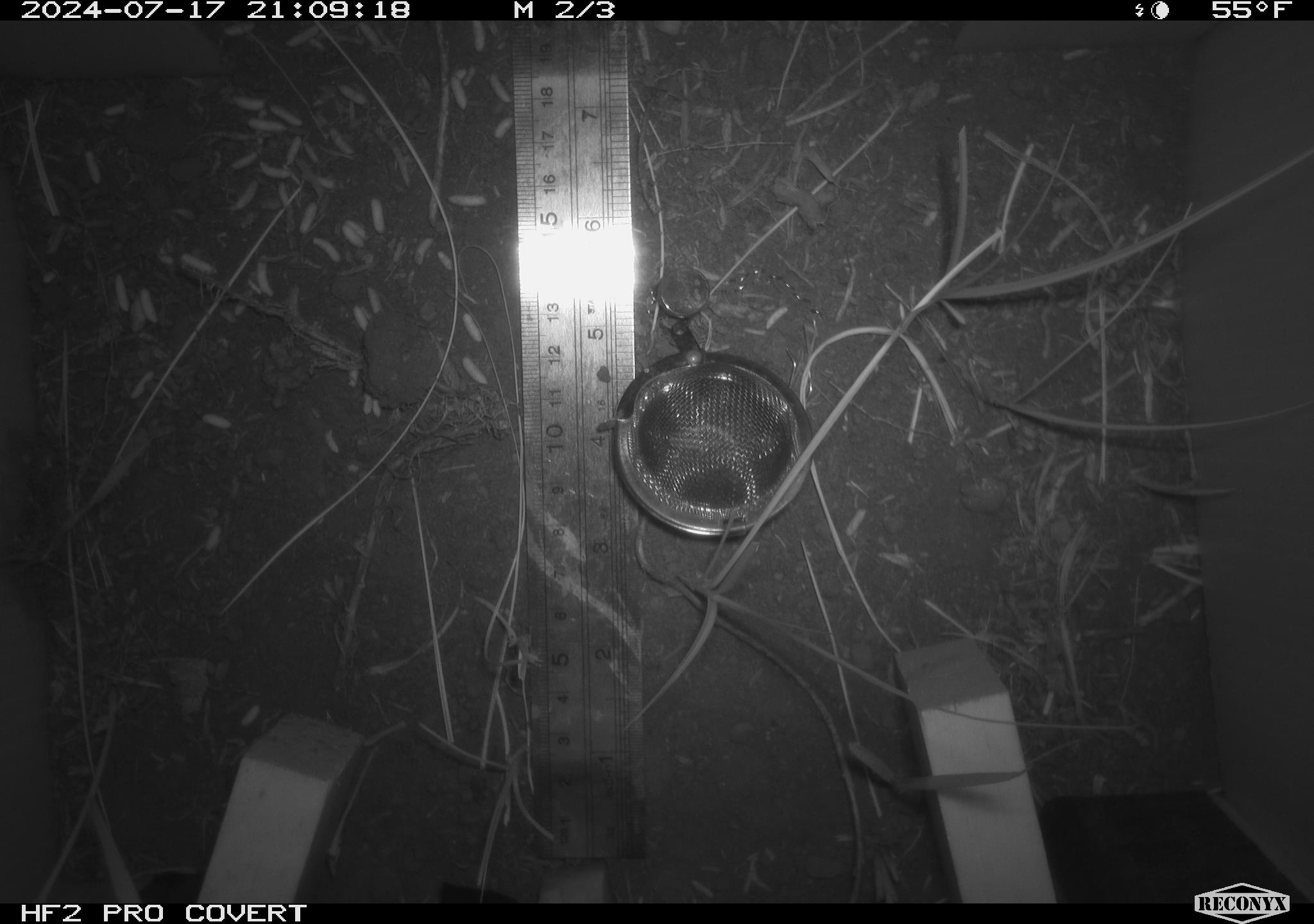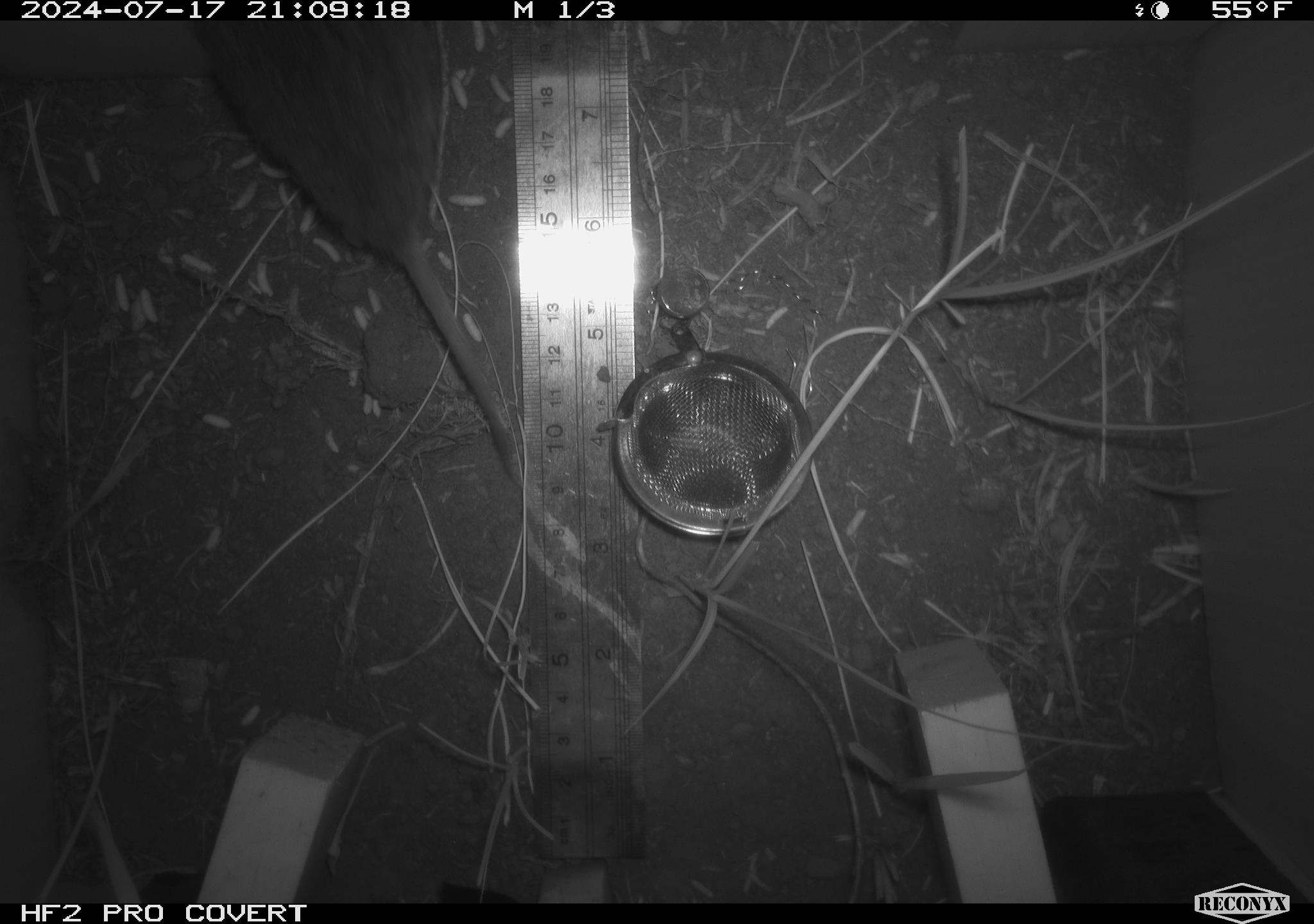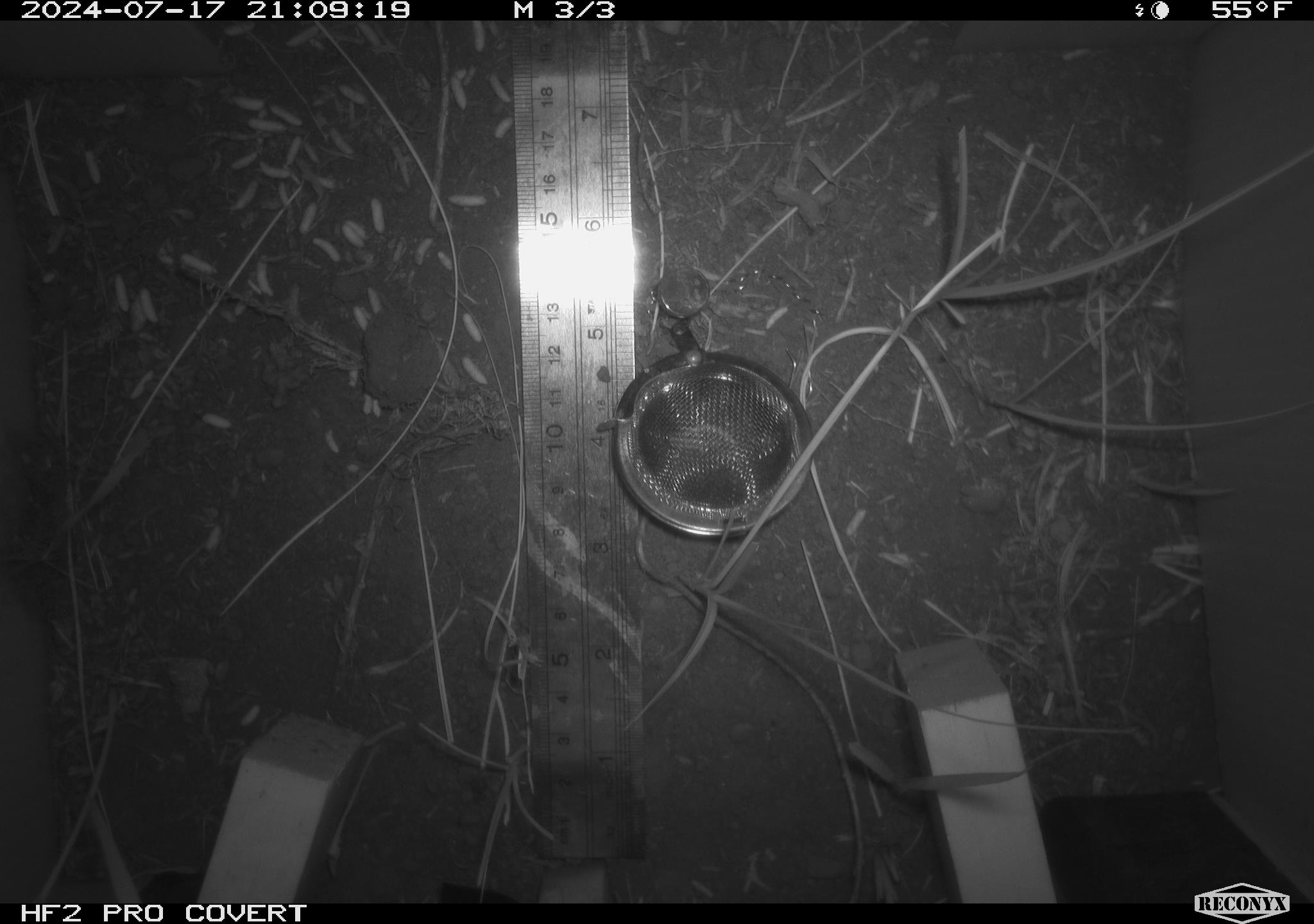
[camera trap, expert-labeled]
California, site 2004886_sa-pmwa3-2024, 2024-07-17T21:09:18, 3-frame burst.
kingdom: Animalia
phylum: Chordata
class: Mammalia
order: Rodentia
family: Cricetidae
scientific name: Arvicolinae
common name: voles, lemmings, and muskrats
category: arvicolinae subfamily